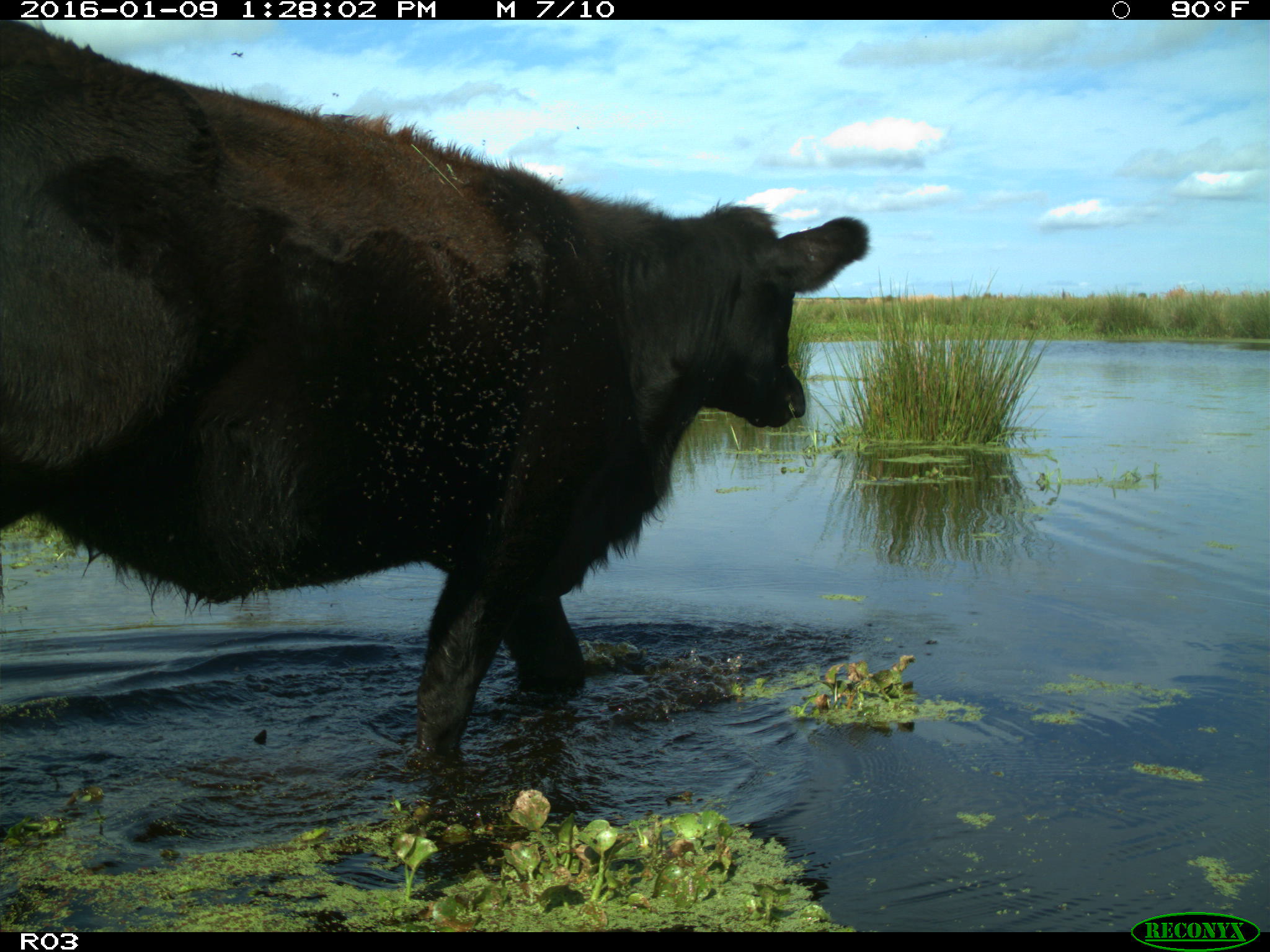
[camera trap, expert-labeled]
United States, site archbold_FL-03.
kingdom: Animalia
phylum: Chordata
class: Mammalia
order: Artiodactyla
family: Bovidae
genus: Bos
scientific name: Bos taurus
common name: domestic cow